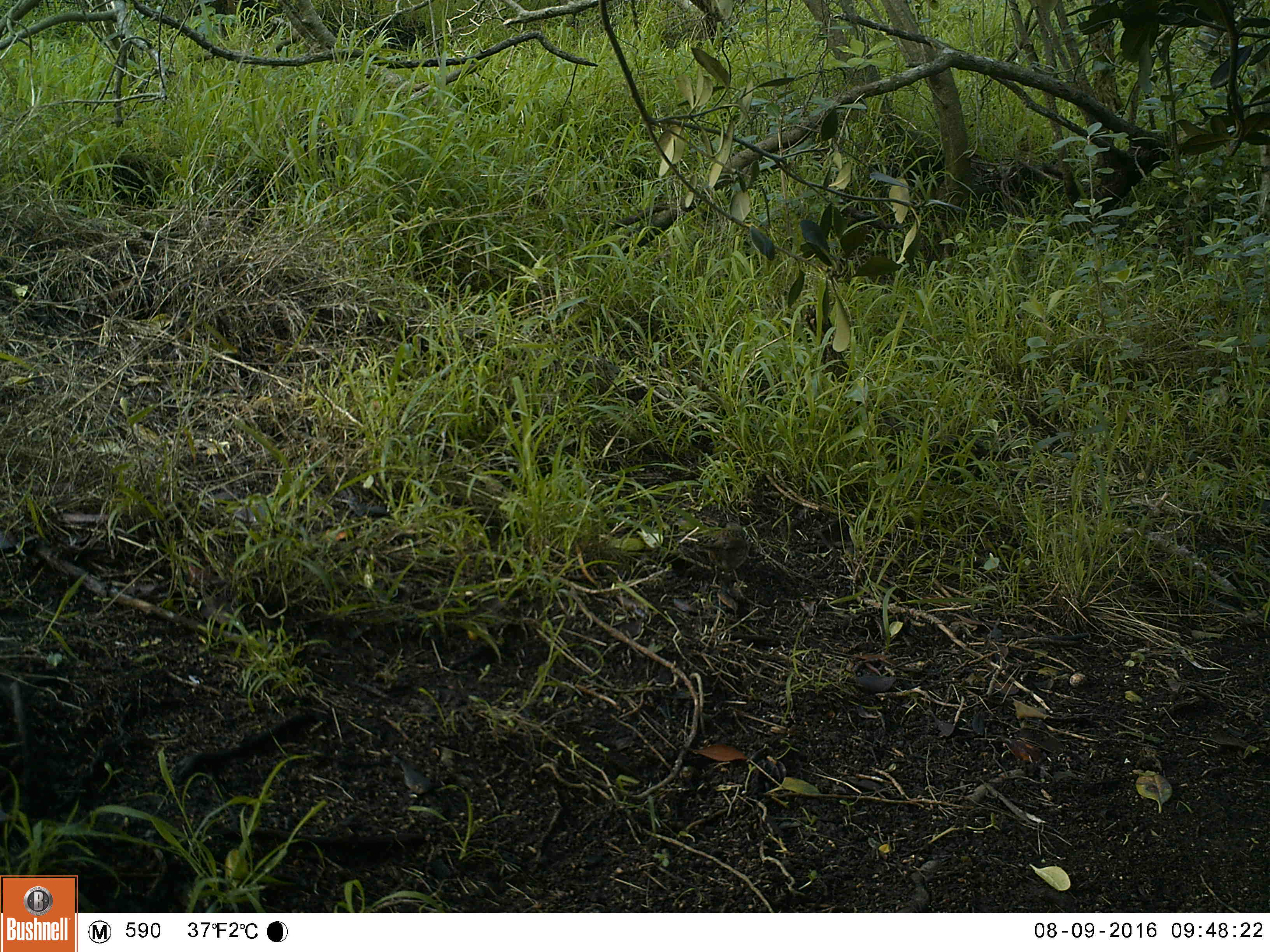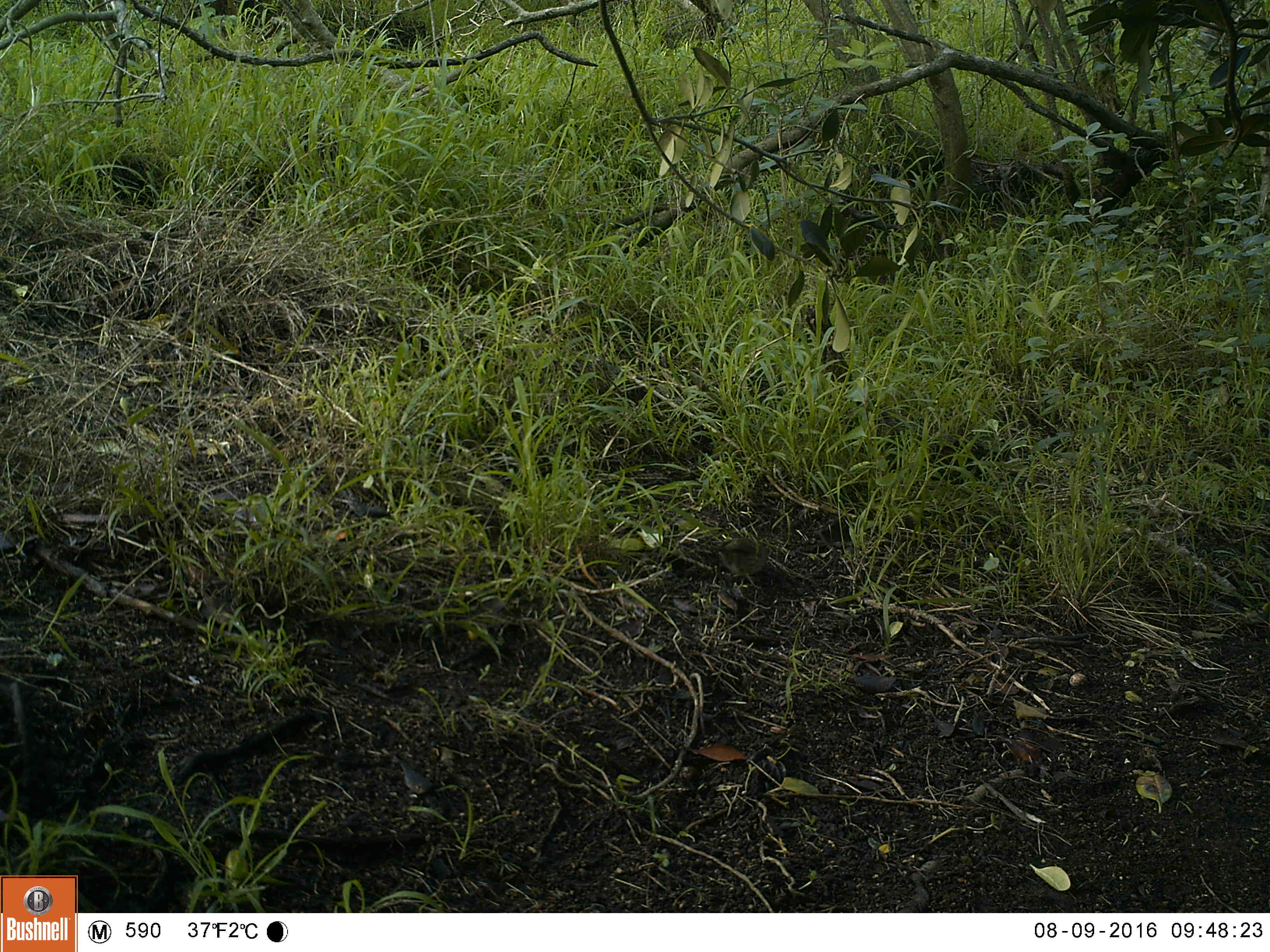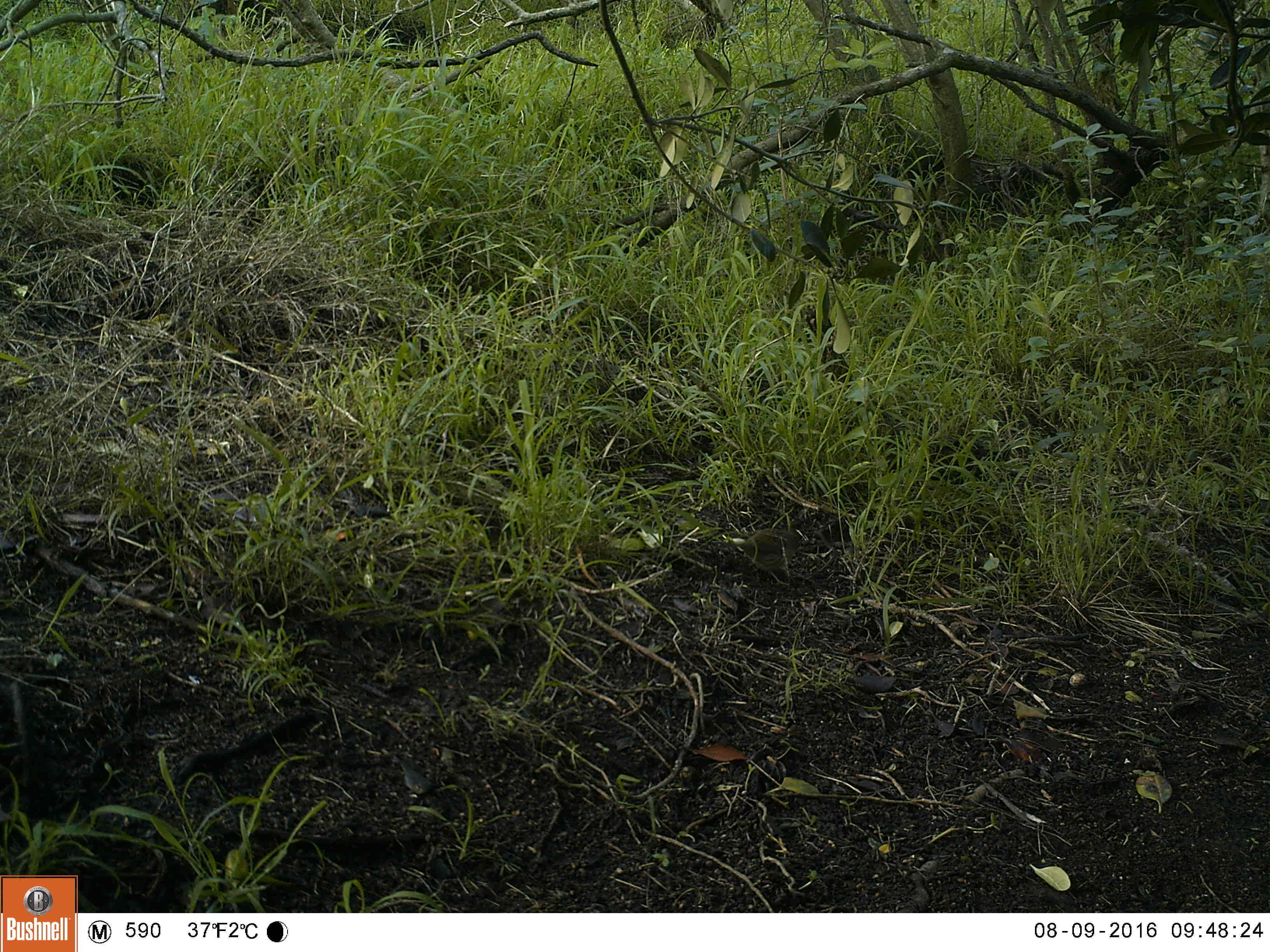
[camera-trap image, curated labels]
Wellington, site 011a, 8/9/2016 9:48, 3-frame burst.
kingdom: Animalia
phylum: Chordata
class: Aves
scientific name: Aves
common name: bird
Bird (Aves).